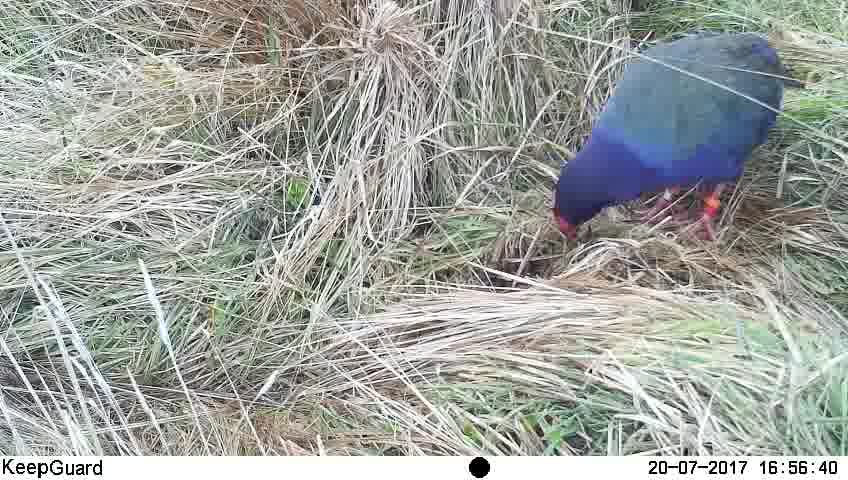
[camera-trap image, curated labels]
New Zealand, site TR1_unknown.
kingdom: Animalia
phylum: Chordata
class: Aves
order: Gruiformes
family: Rallidae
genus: Porphyrio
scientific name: Porphyrio mantelli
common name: takahe